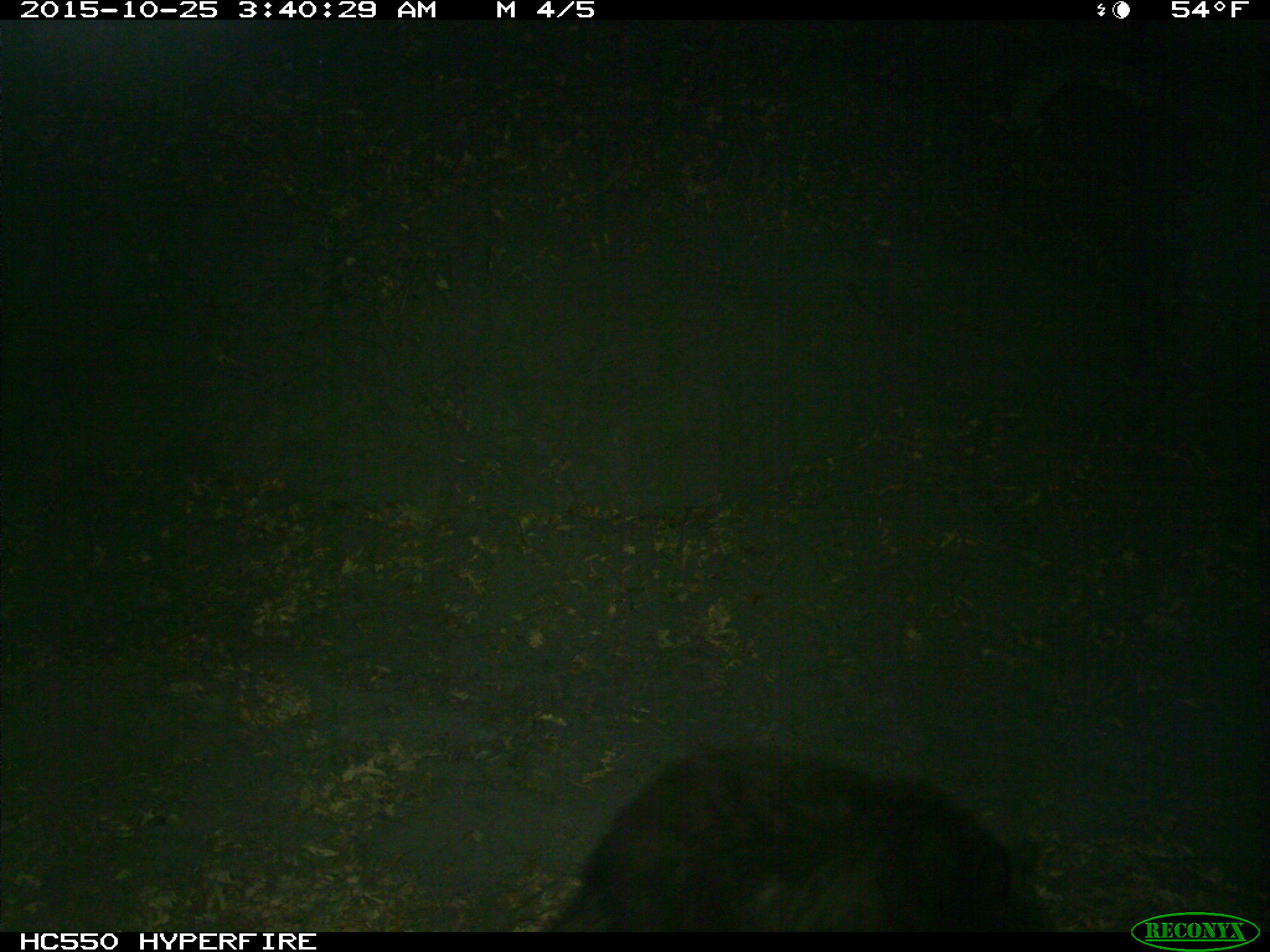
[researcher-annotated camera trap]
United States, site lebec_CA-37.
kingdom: Animalia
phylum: Chordata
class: Mammalia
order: Carnivora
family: Ursidae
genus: Ursus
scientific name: Ursus americanus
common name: american black bear